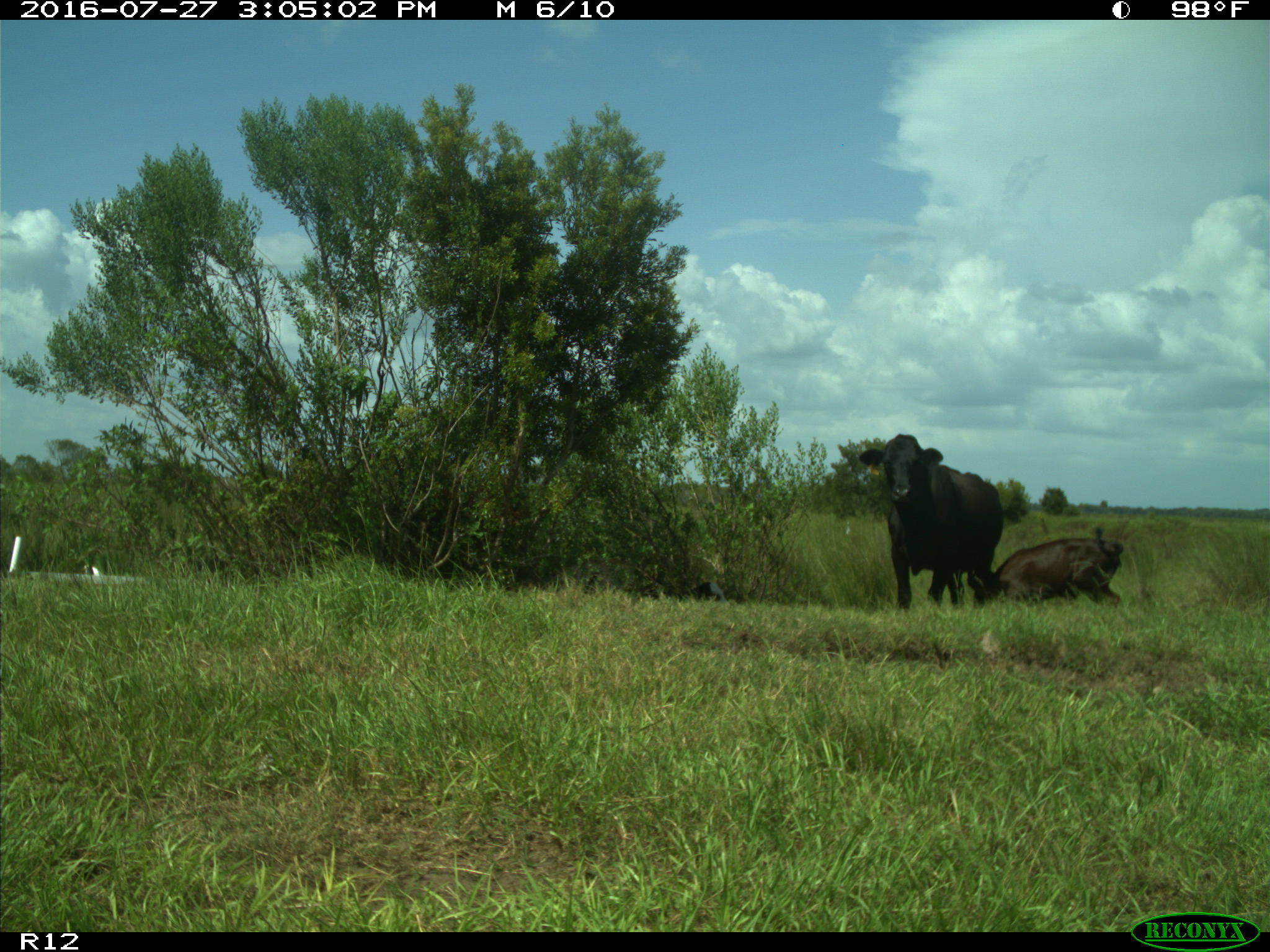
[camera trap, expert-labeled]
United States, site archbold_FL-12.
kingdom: Animalia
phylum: Chordata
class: Mammalia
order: Artiodactyla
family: Bovidae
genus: Bos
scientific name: Bos taurus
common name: domestic cow